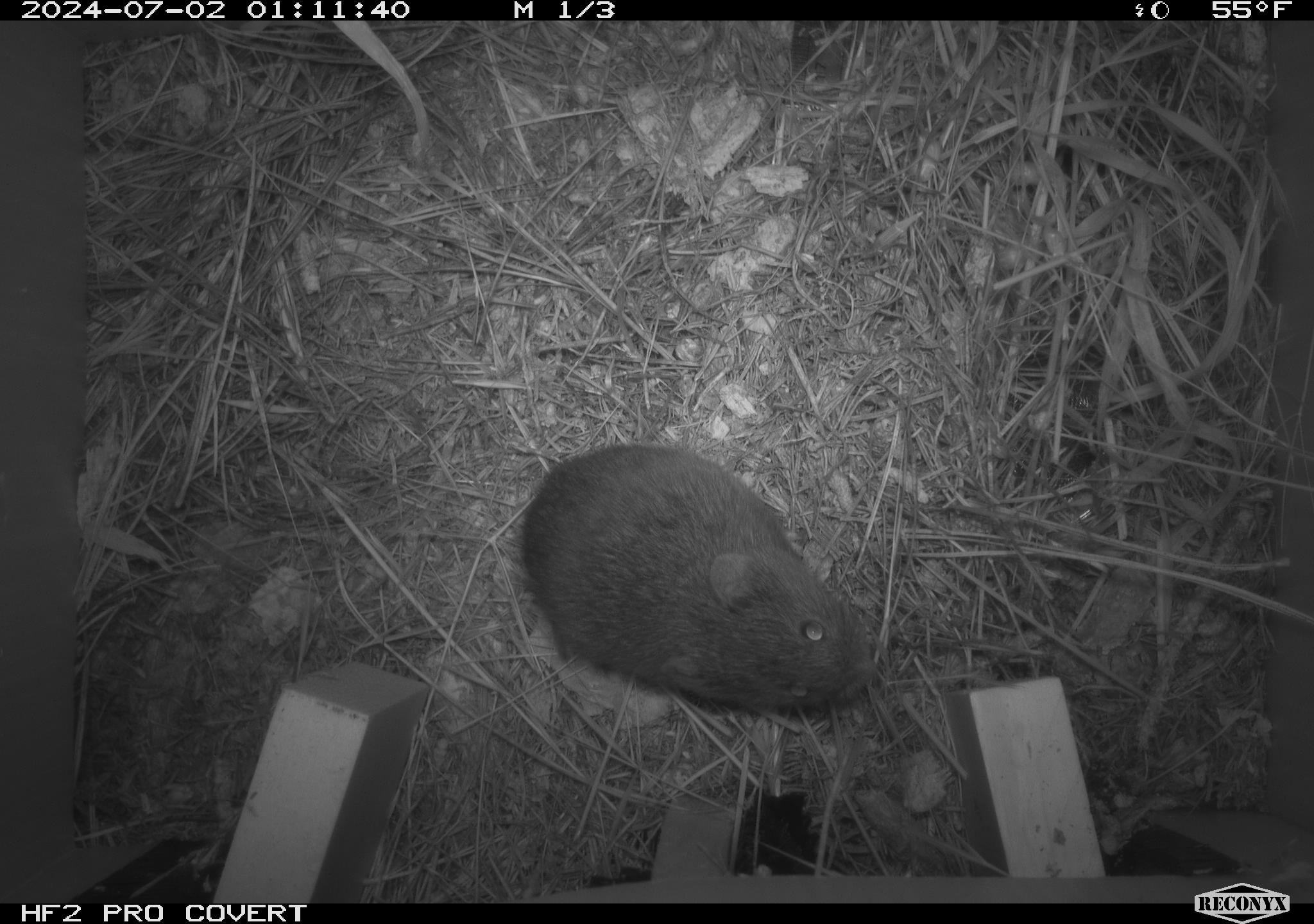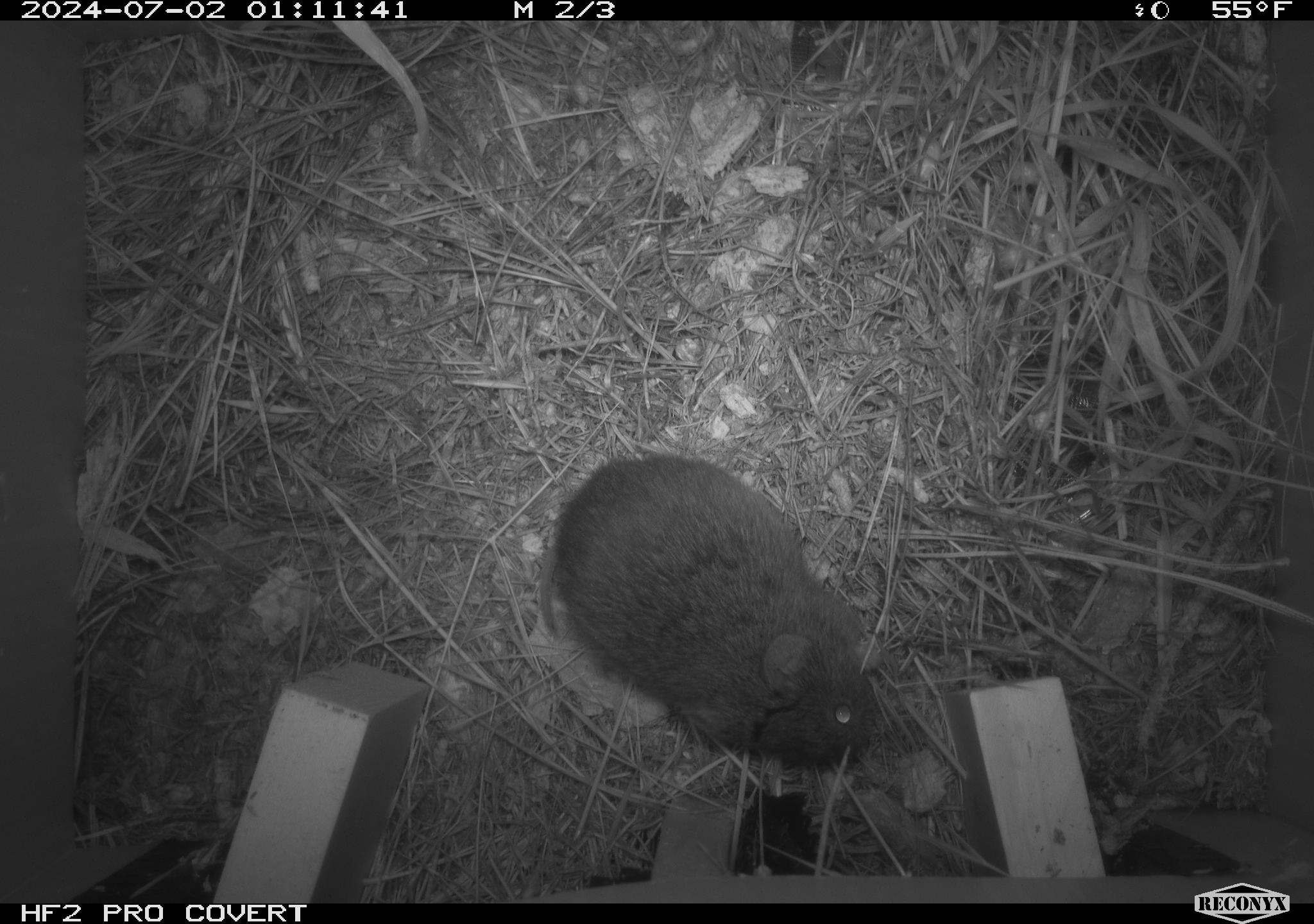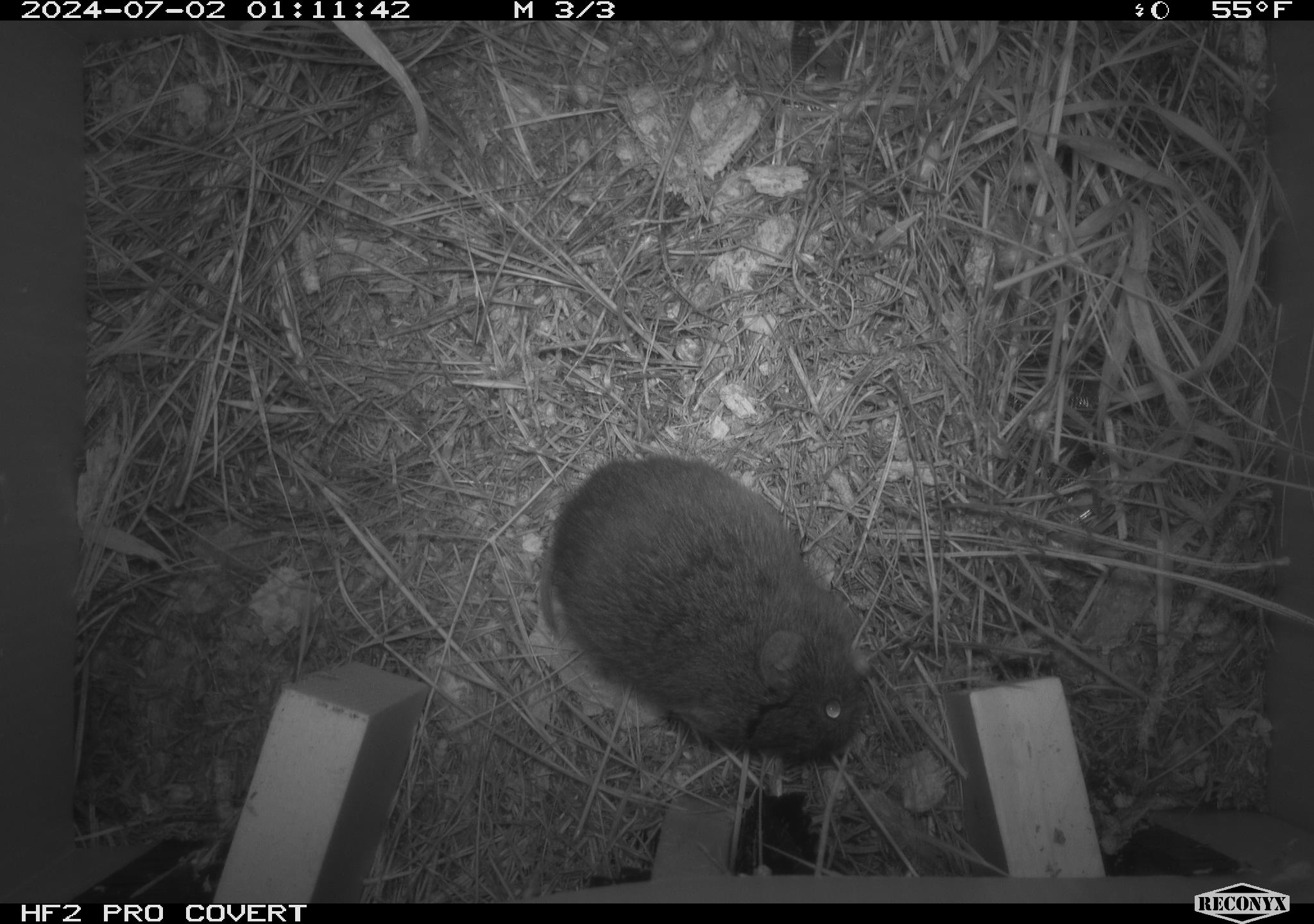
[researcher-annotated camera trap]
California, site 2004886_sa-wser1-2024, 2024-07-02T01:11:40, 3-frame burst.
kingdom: Animalia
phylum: Chordata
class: Mammalia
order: Rodentia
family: Cricetidae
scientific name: Arvicolinae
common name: voles, lemmings, and muskrats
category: arvicolinae subfamily